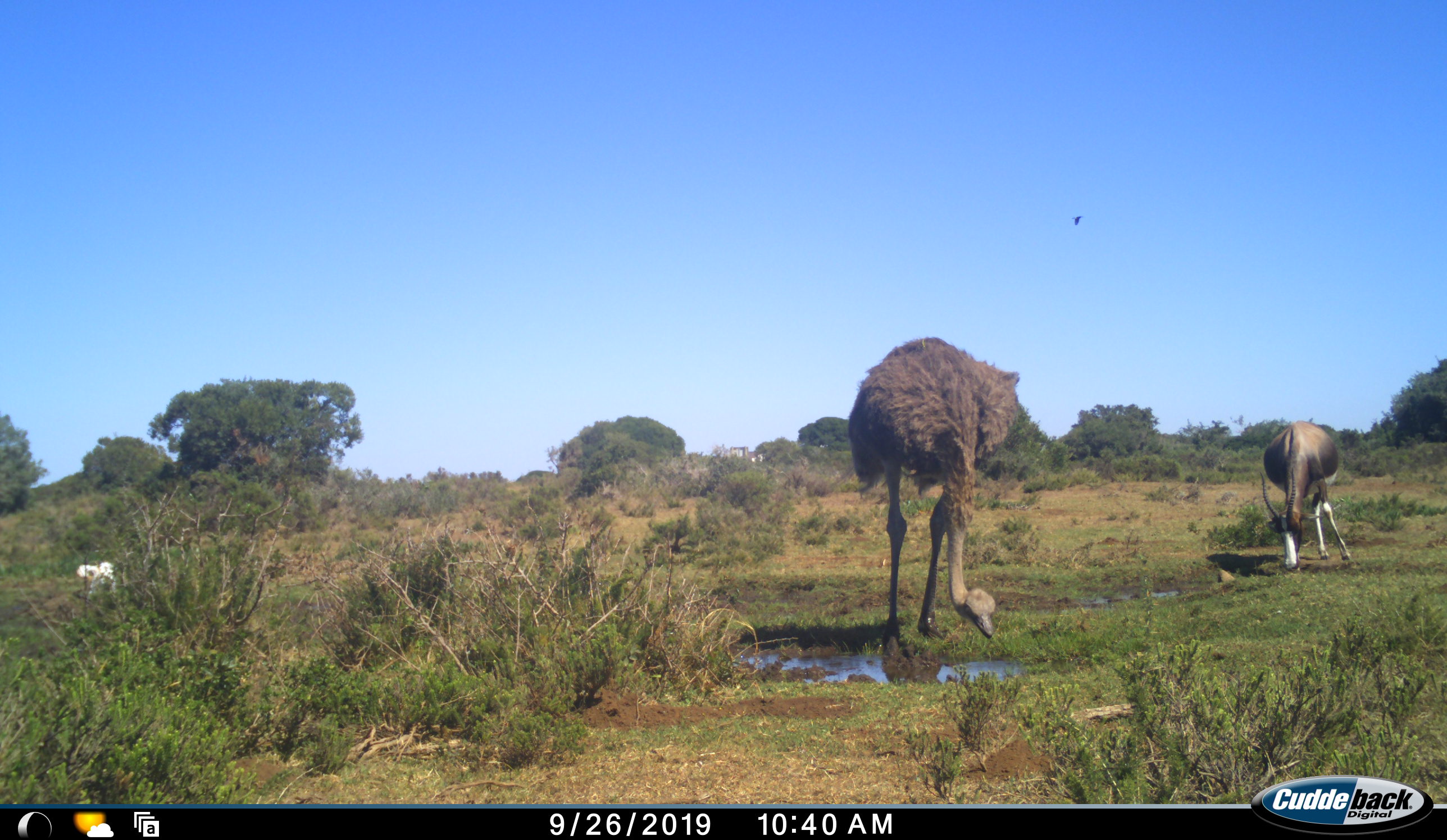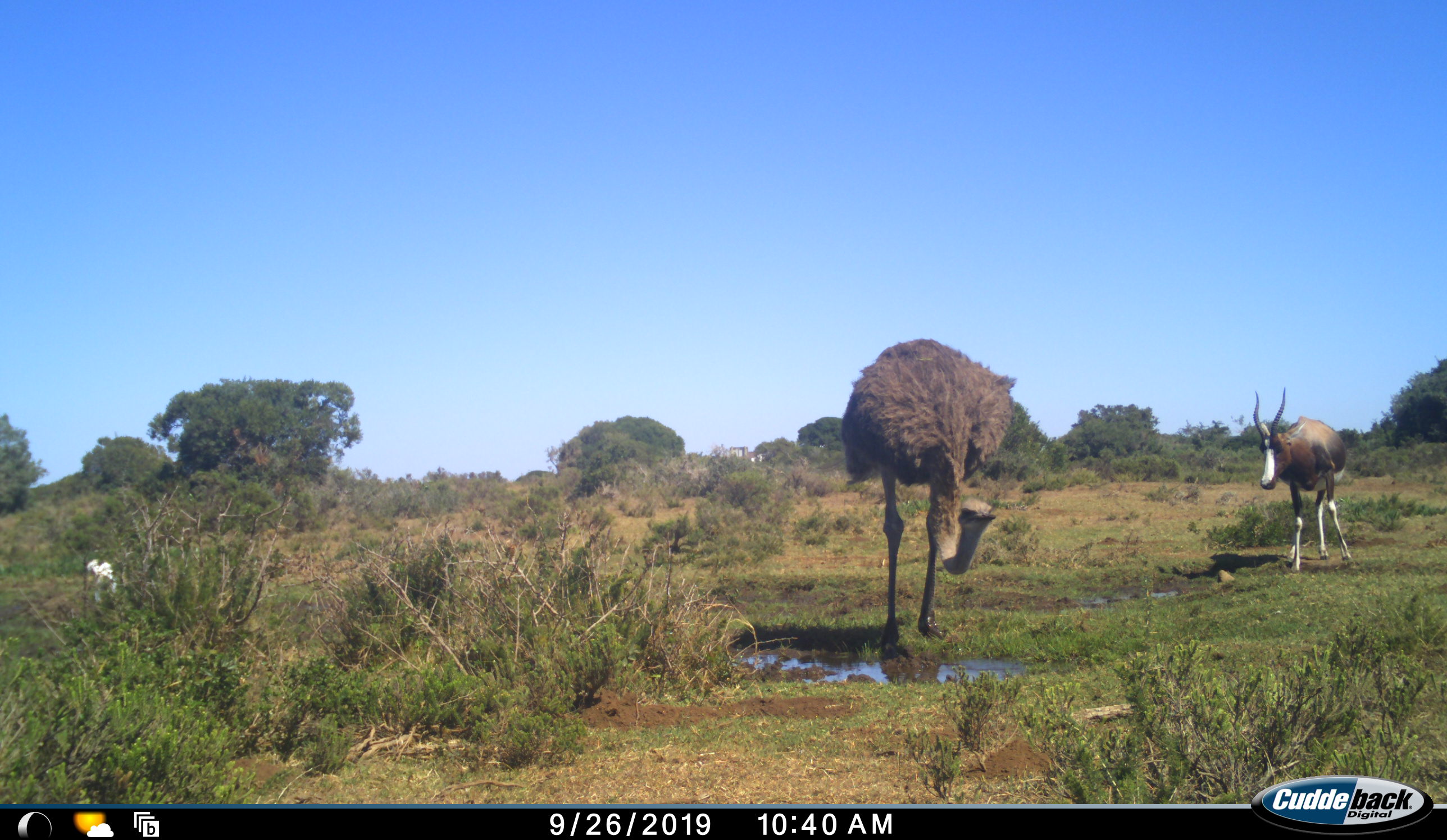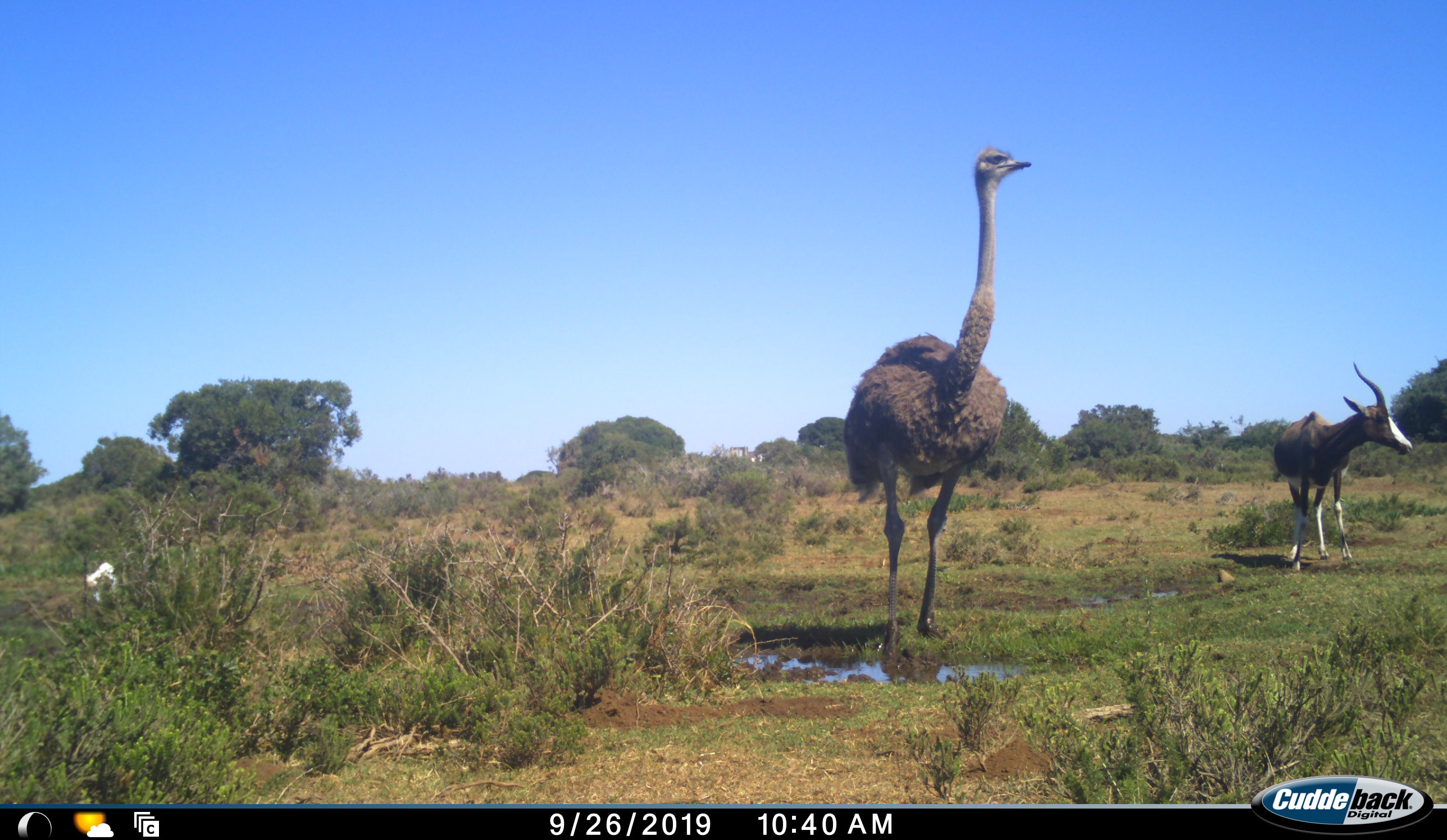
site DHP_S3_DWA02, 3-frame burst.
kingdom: Animalia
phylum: Chordata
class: Mammalia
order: Artiodactyla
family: Bovidae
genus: Damaliscus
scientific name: Damaliscus pygargus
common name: bontebok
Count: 1.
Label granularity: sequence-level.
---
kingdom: Animalia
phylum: Chordata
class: Aves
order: Struthioniformes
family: Struthionidae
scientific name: Struthionidae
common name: ostrich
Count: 1.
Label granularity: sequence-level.